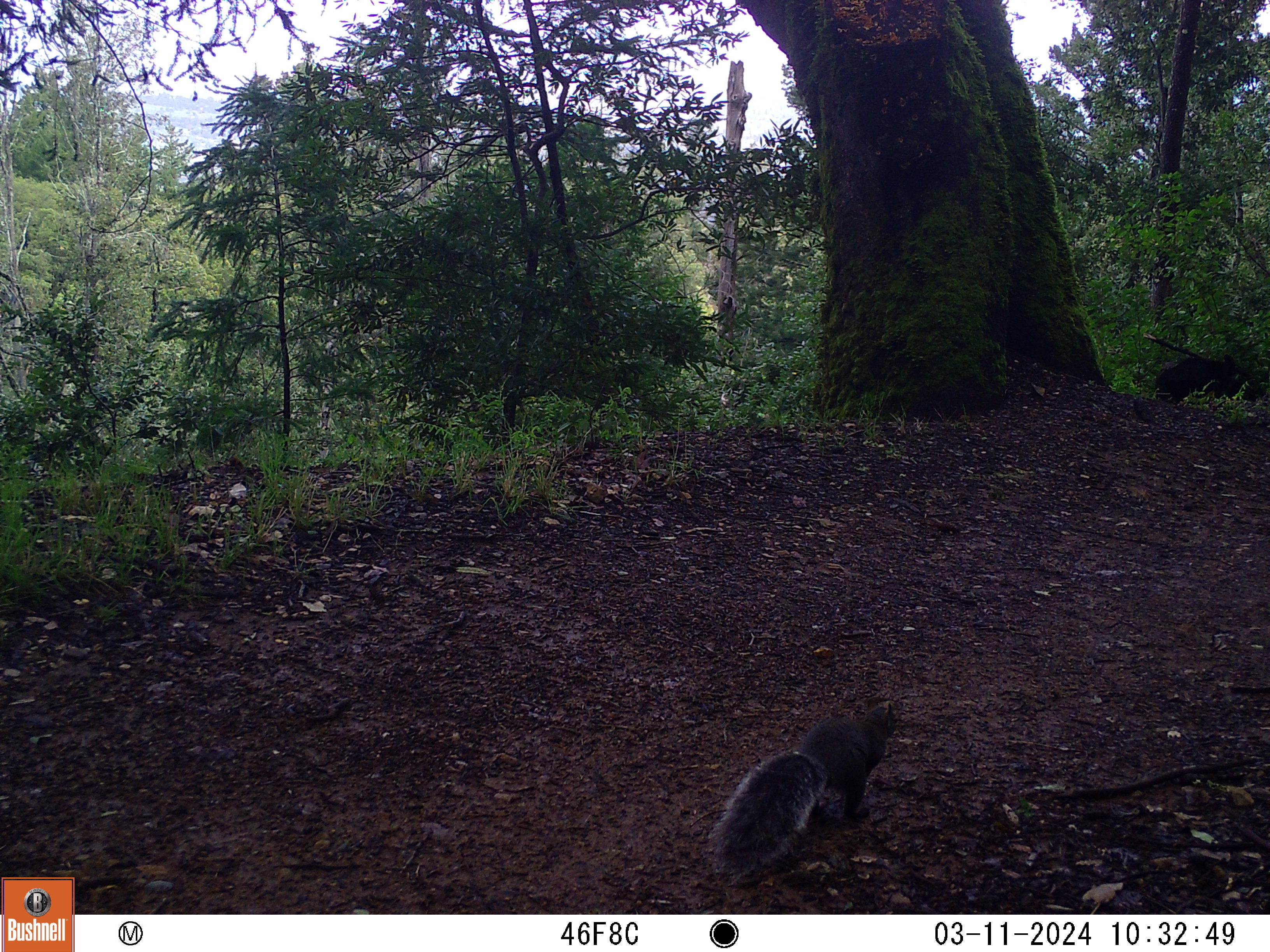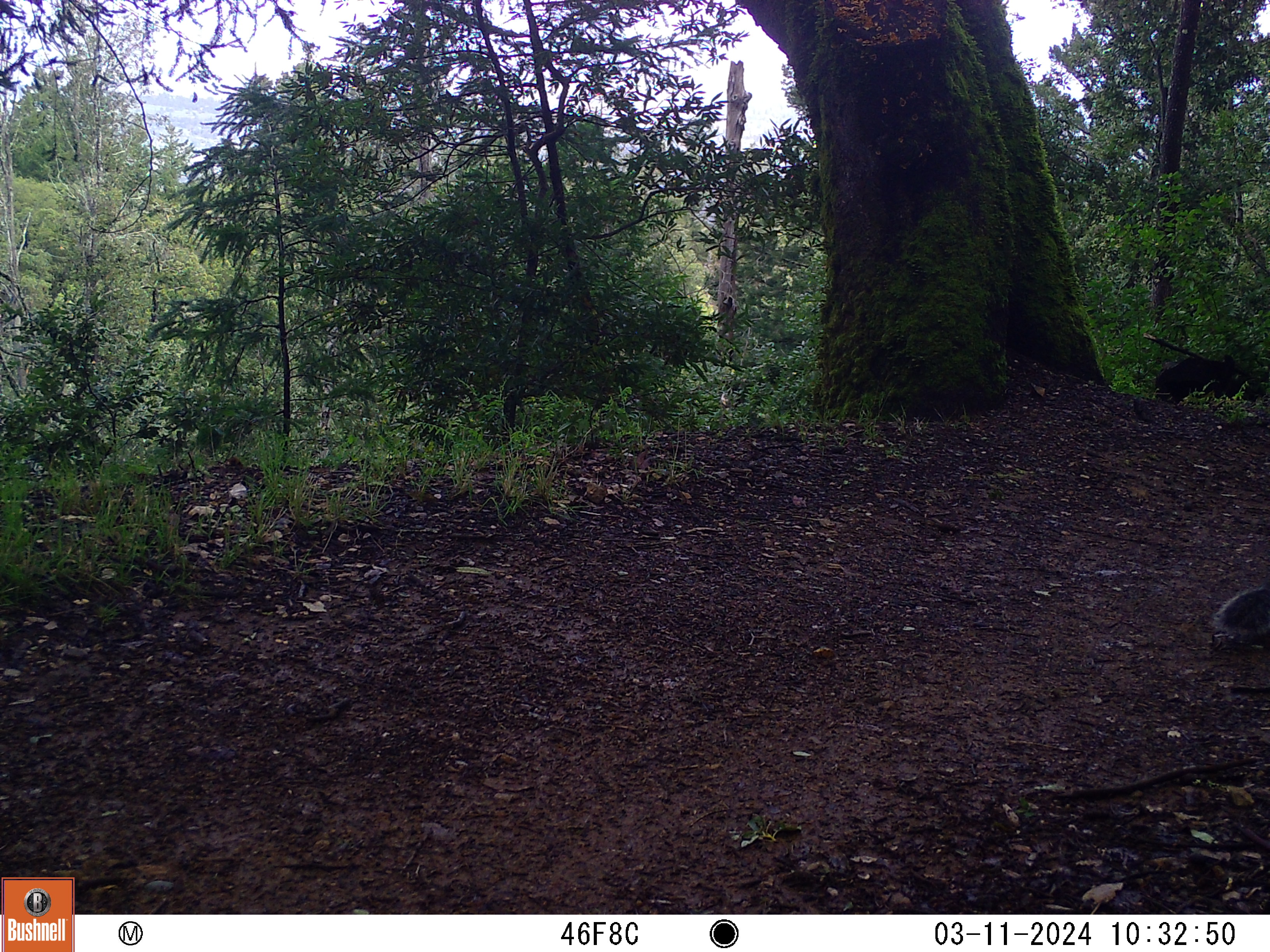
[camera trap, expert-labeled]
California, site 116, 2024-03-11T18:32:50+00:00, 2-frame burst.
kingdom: Animalia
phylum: Chordata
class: Mammalia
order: Rodentia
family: Sciuridae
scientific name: Sciuridae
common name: squirrel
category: unknown squirrel